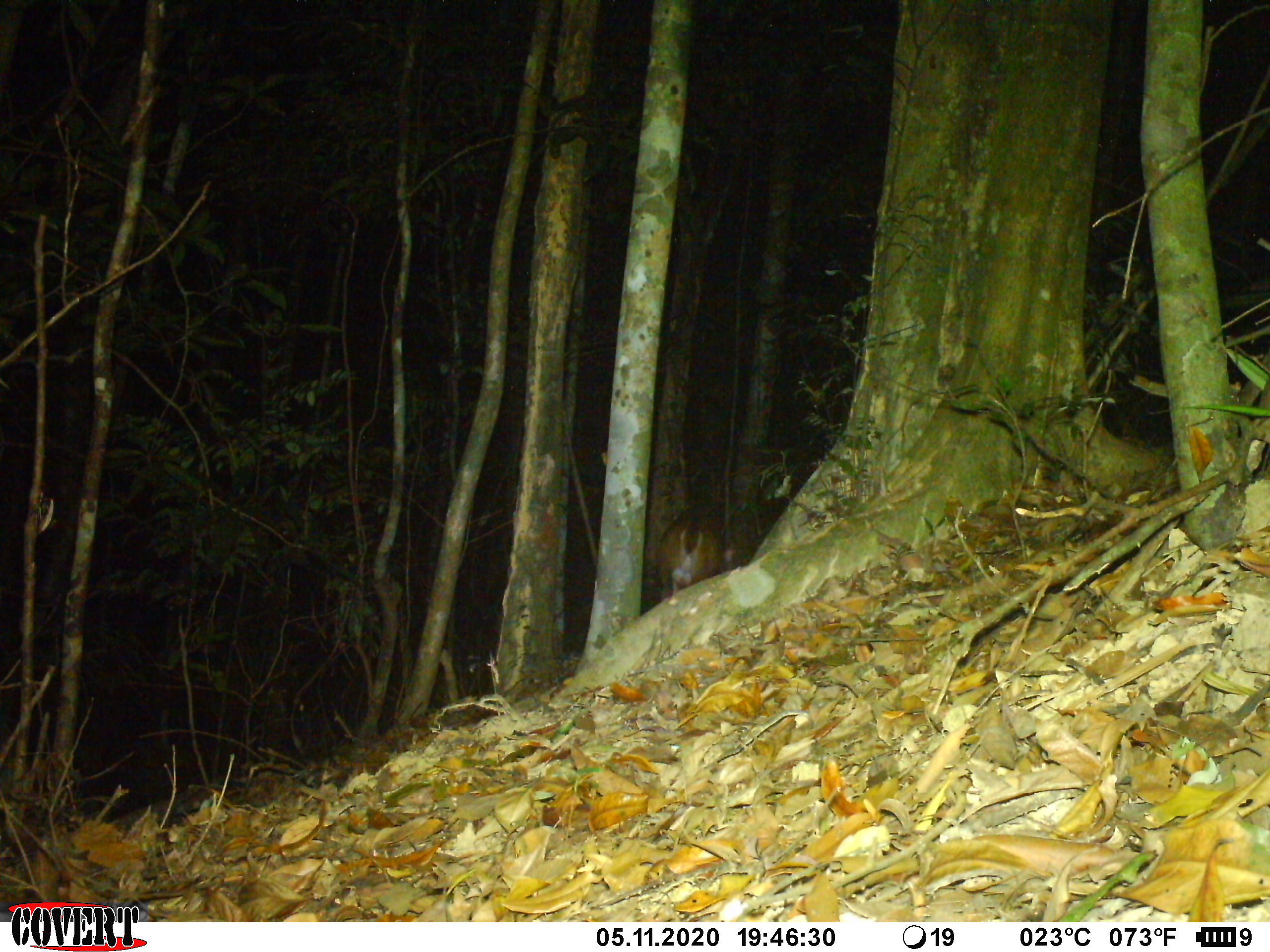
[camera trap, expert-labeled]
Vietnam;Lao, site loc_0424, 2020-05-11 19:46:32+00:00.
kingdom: Animalia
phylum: Chordata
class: Mammalia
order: Artiodactyla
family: Cervidae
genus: Muntiacus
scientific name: Muntiacus vuquangensis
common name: large-antlered muntjac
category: large antlered muntjac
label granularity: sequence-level